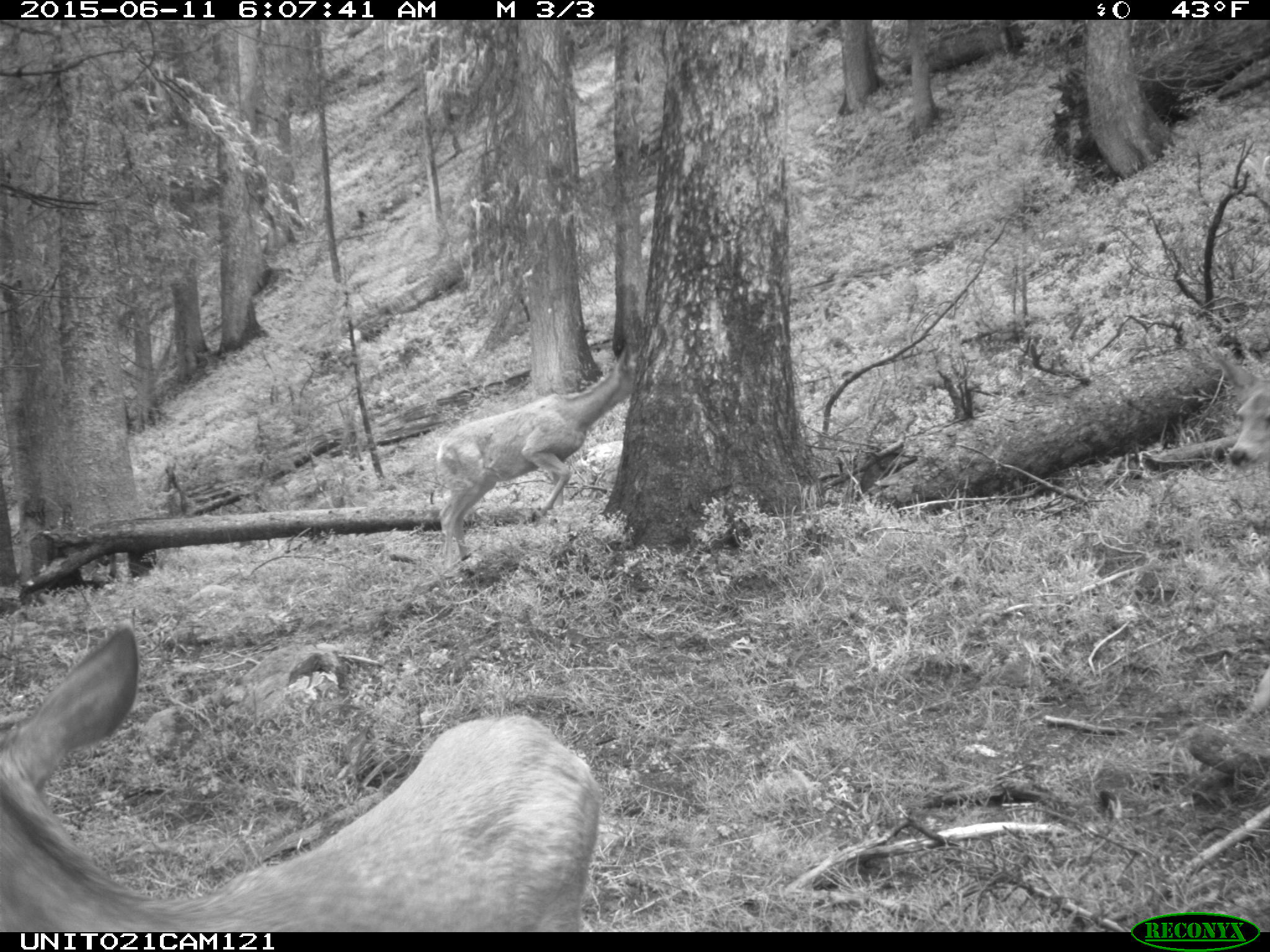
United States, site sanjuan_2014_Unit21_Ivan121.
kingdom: Animalia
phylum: Chordata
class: Mammalia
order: Artiodactyla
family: Cervidae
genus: Odocoileus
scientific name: Odocoileus hemionus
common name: mule deer